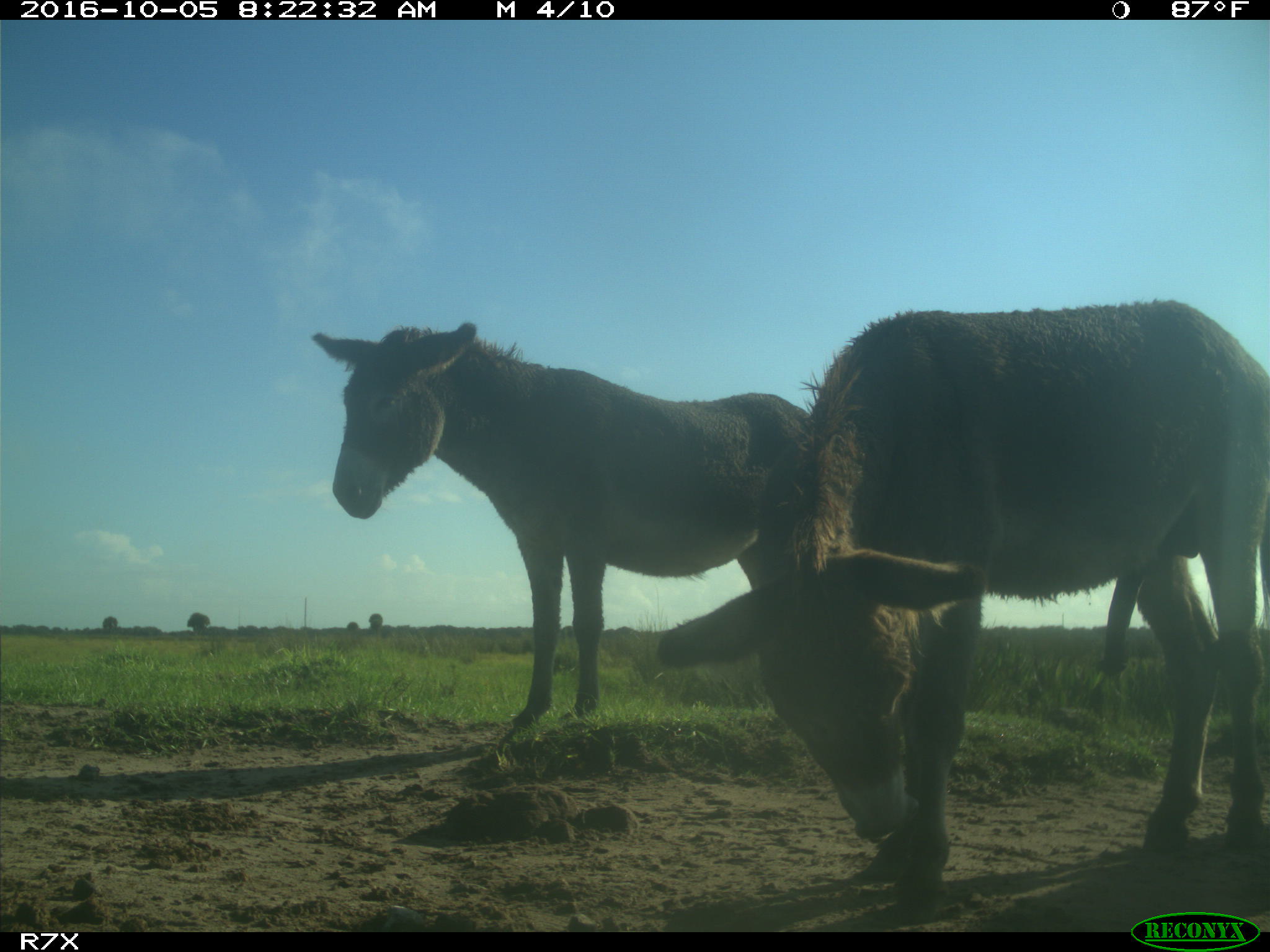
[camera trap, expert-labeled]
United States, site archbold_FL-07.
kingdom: Animalia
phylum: Chordata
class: Mammalia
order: Perissodactyla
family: Equidae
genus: Equus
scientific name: Equus africanus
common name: african wild ass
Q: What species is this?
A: Equus africanus (african wild ass).